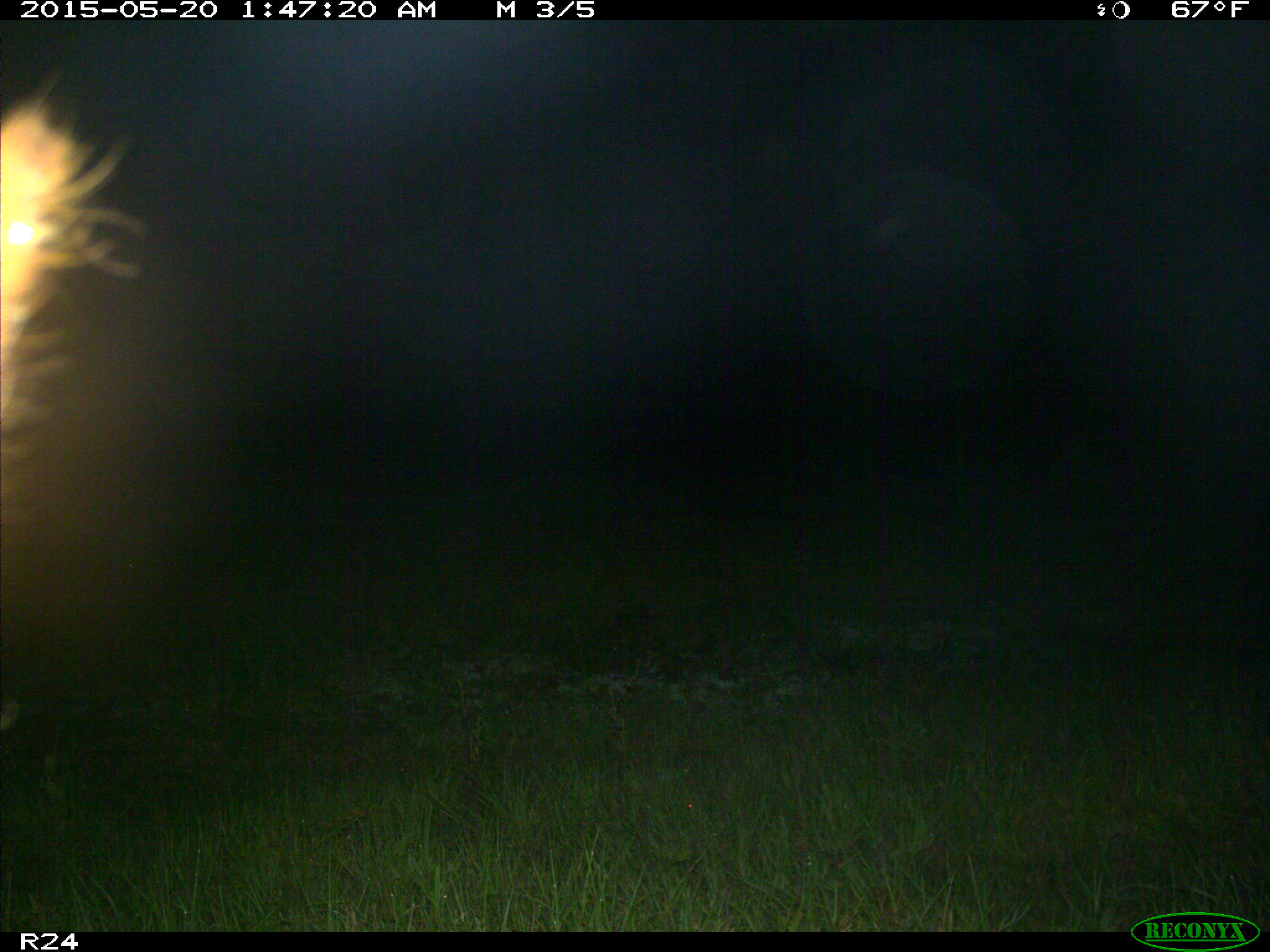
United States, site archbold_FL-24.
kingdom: Animalia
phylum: Chordata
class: Mammalia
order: Artiodactyla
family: Bovidae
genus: Bos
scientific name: Bos taurus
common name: domestic cow